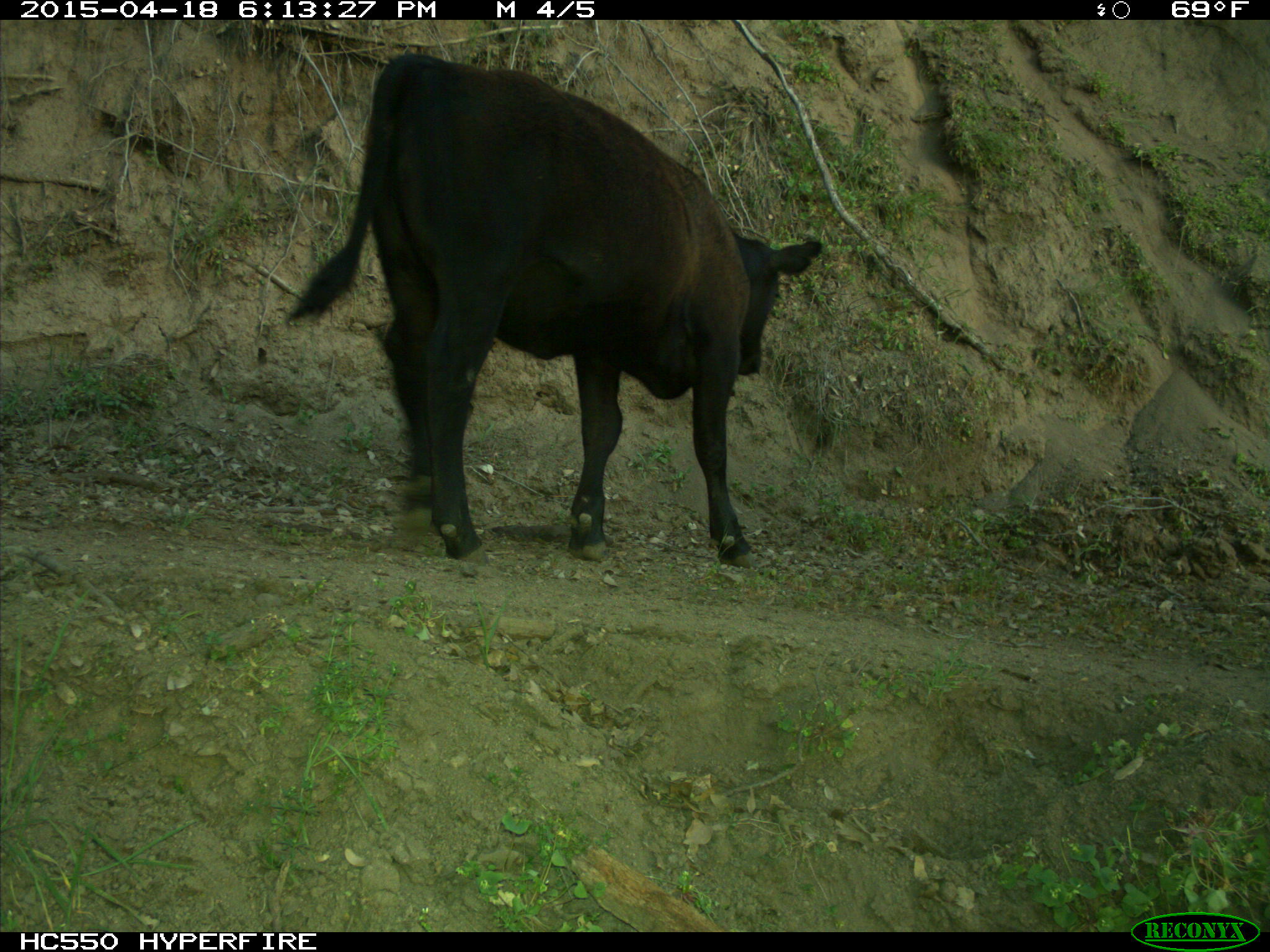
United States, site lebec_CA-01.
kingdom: Animalia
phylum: Chordata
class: Mammalia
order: Artiodactyla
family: Bovidae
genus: Bos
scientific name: Bos taurus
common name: domestic cow